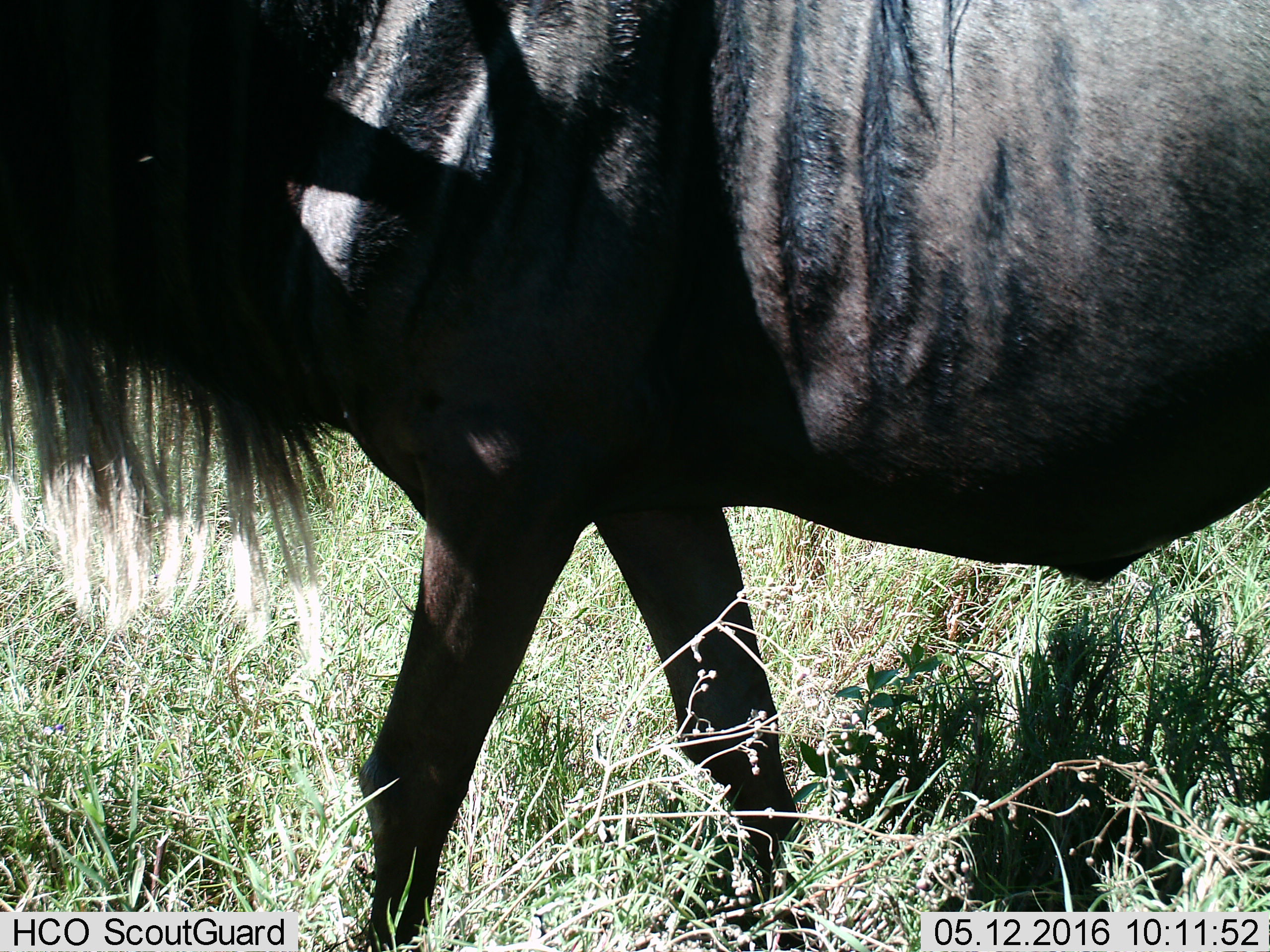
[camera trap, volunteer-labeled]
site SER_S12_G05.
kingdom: Animalia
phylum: Chordata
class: Mammalia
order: Artiodactyla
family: Bovidae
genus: Connochaetes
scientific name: Connochaetes taurinus taurinus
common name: blue wildebeest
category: wildebeestblue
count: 1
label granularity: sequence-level